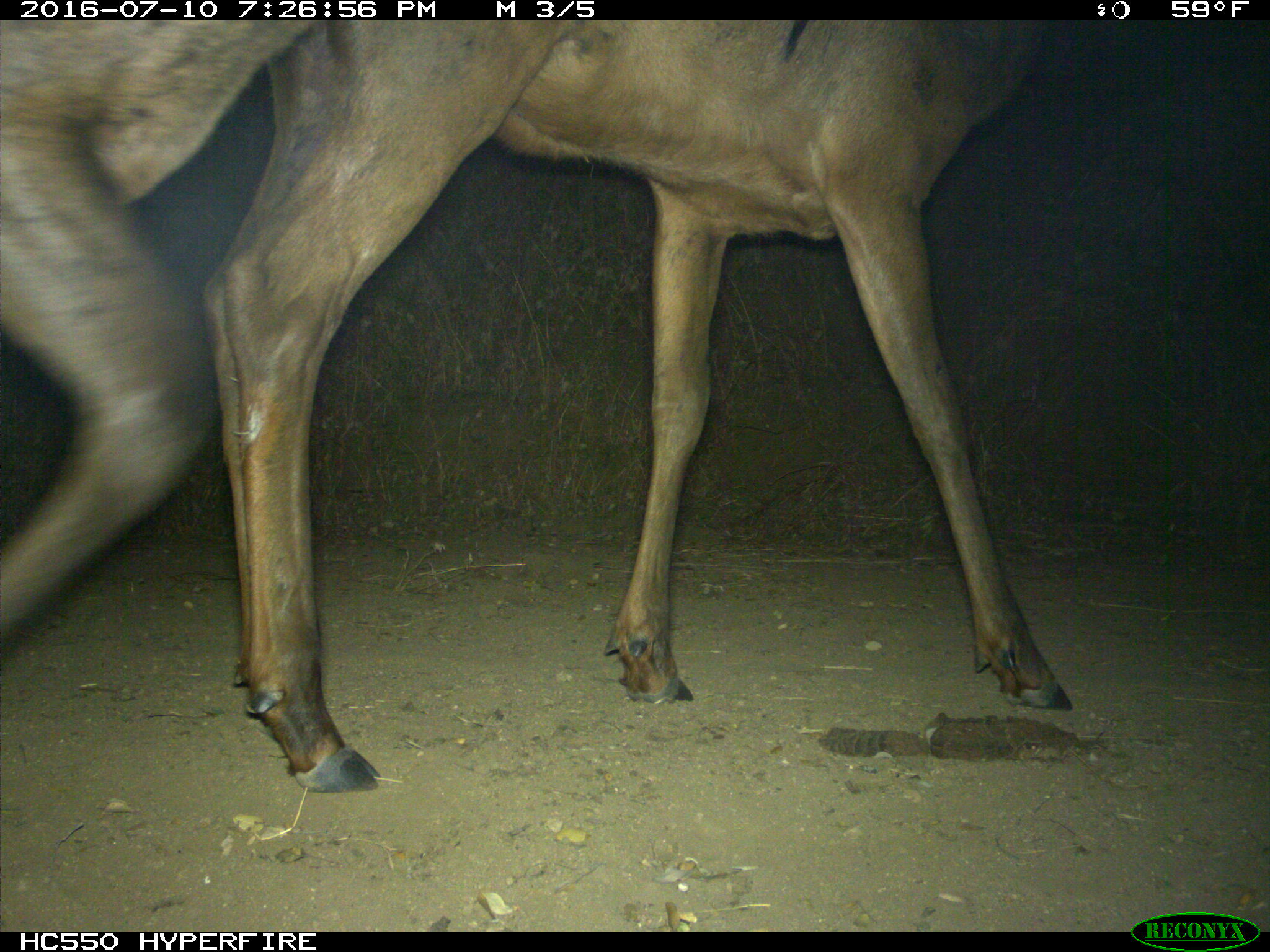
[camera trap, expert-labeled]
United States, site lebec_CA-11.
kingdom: Animalia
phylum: Chordata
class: Mammalia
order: Artiodactyla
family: Cervidae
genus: Cervus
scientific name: Cervus canadensis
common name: elk